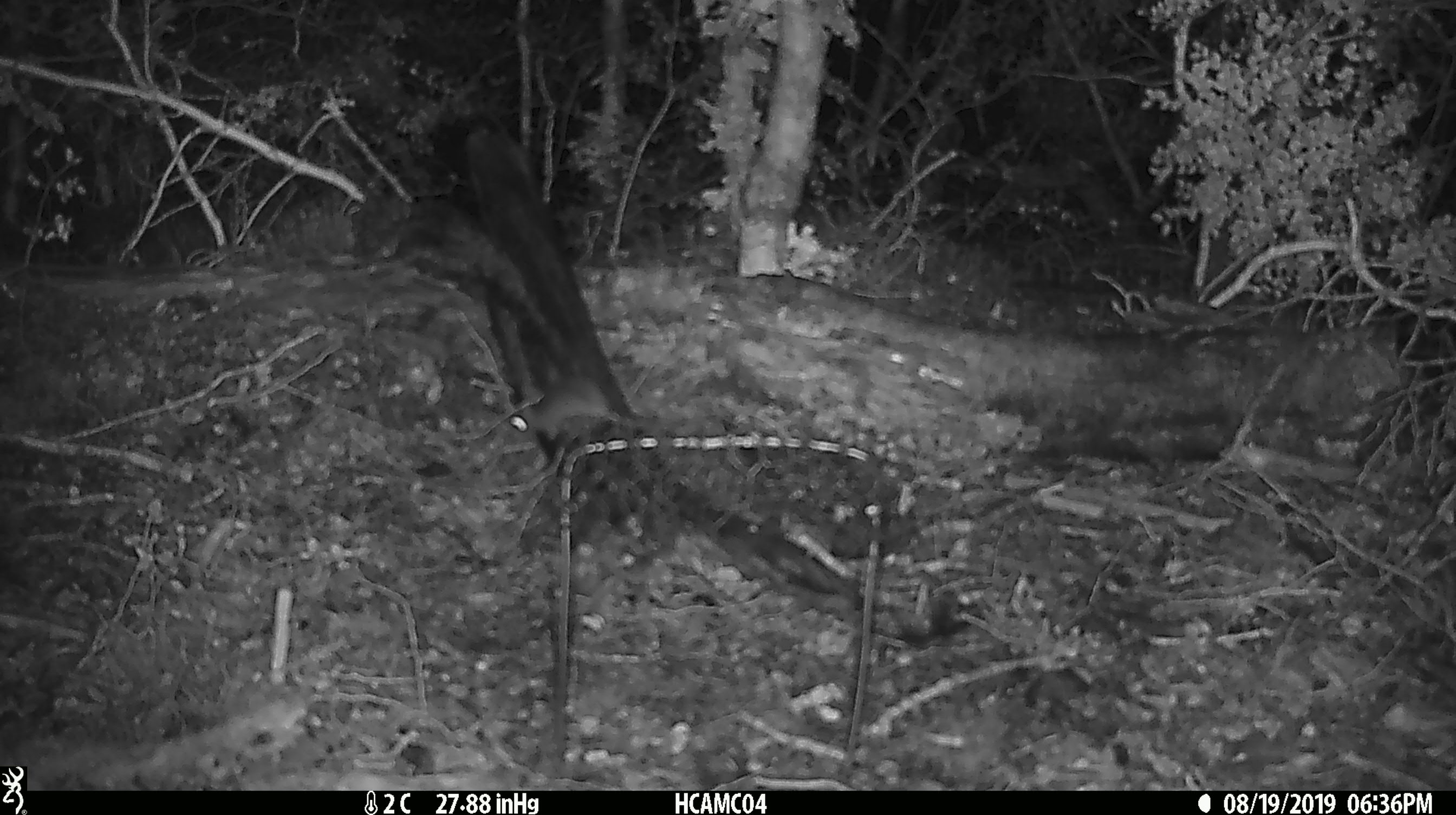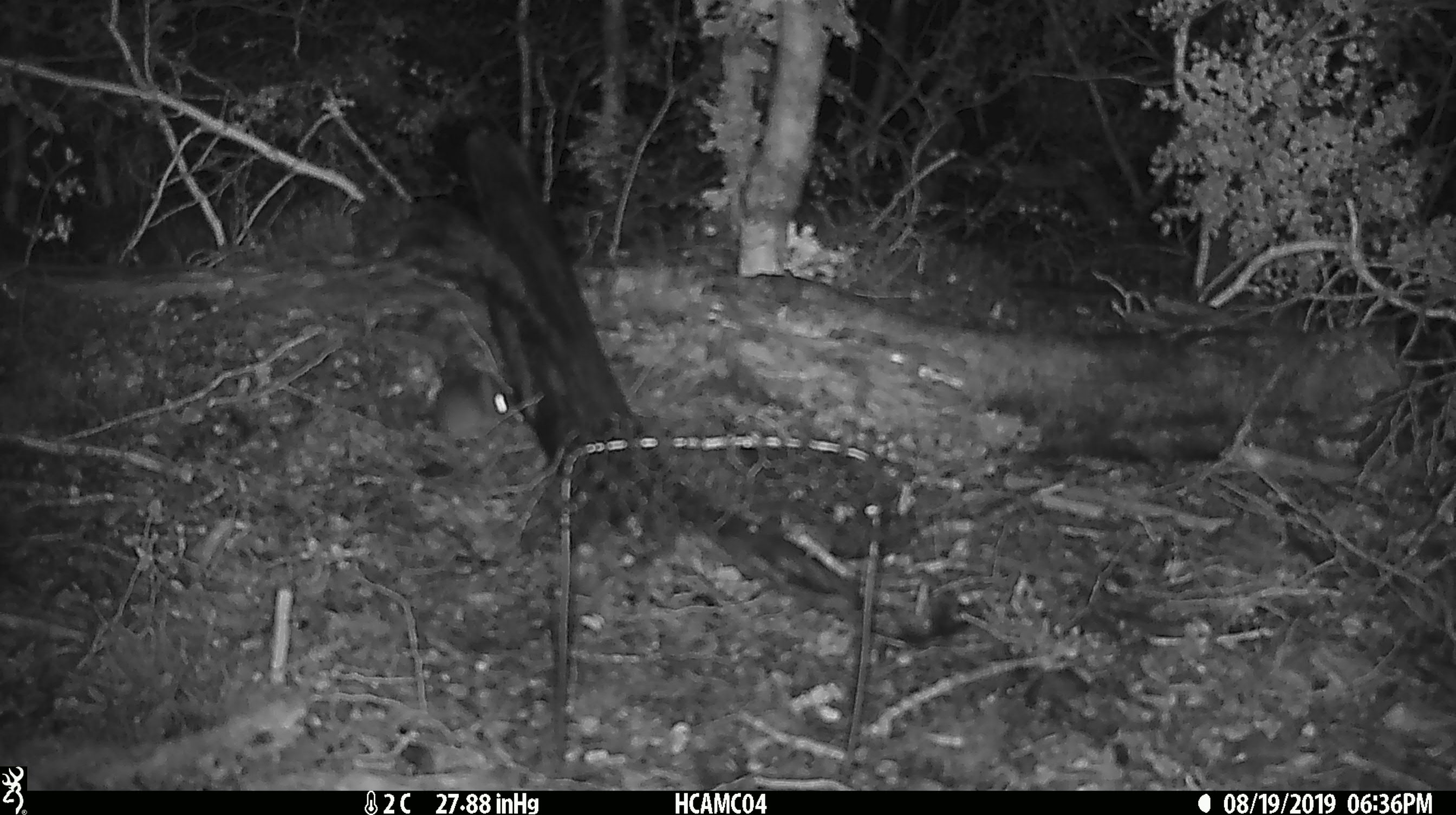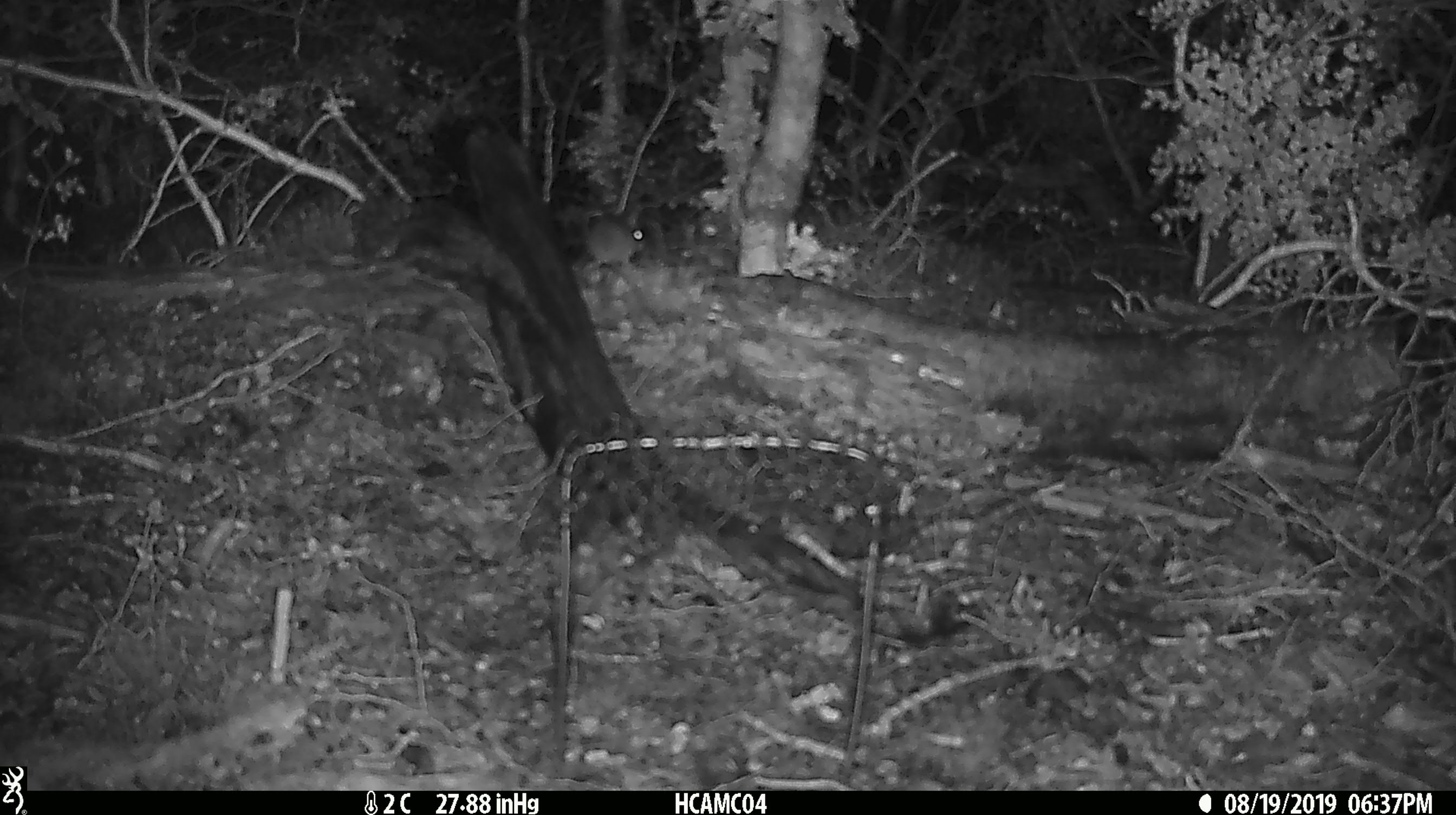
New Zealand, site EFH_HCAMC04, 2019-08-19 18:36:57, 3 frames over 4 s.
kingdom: Animalia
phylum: Chordata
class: Mammalia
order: Rodentia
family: Muridae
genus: Mus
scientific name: Mus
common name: mouse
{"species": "mouse (Mus)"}